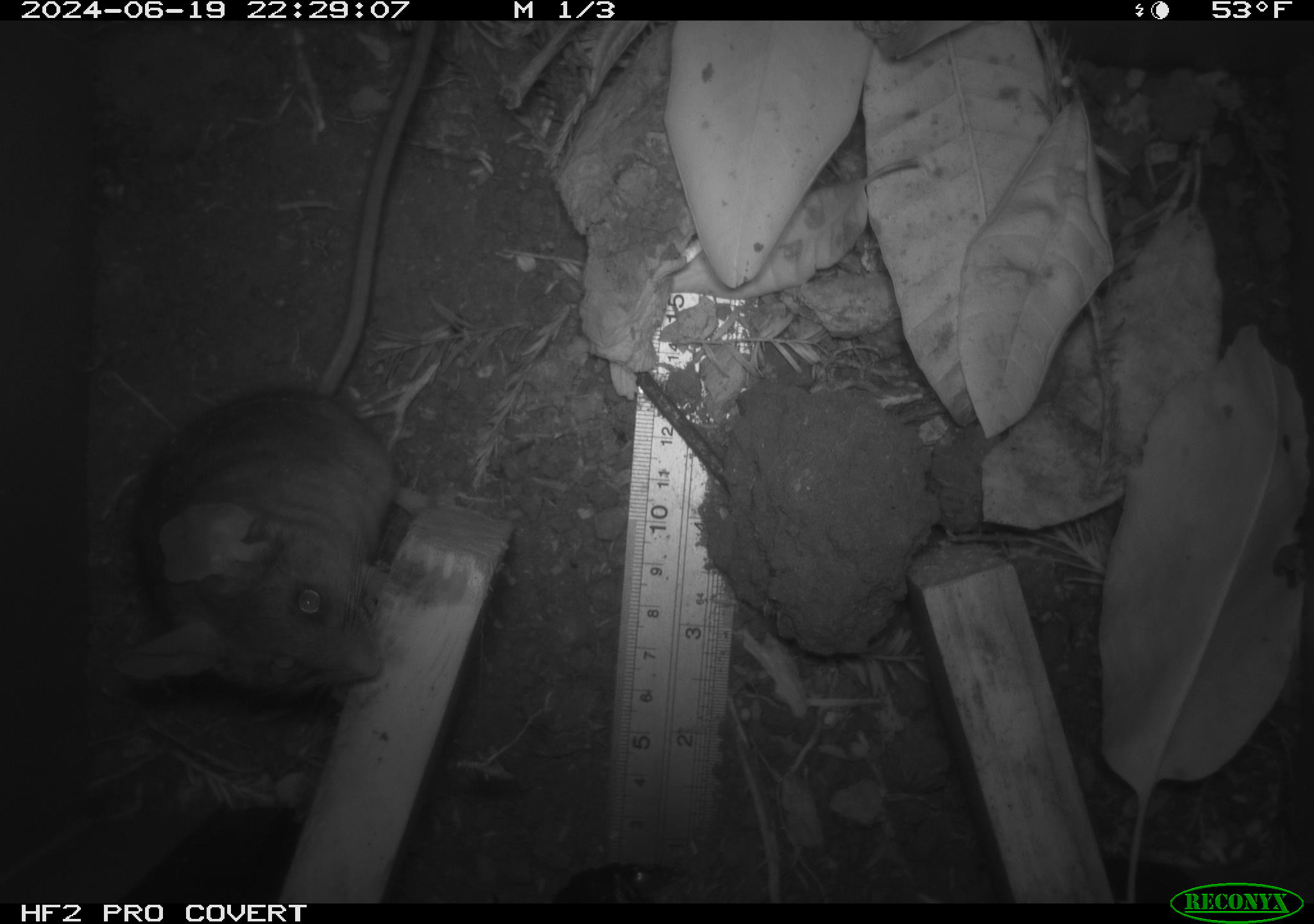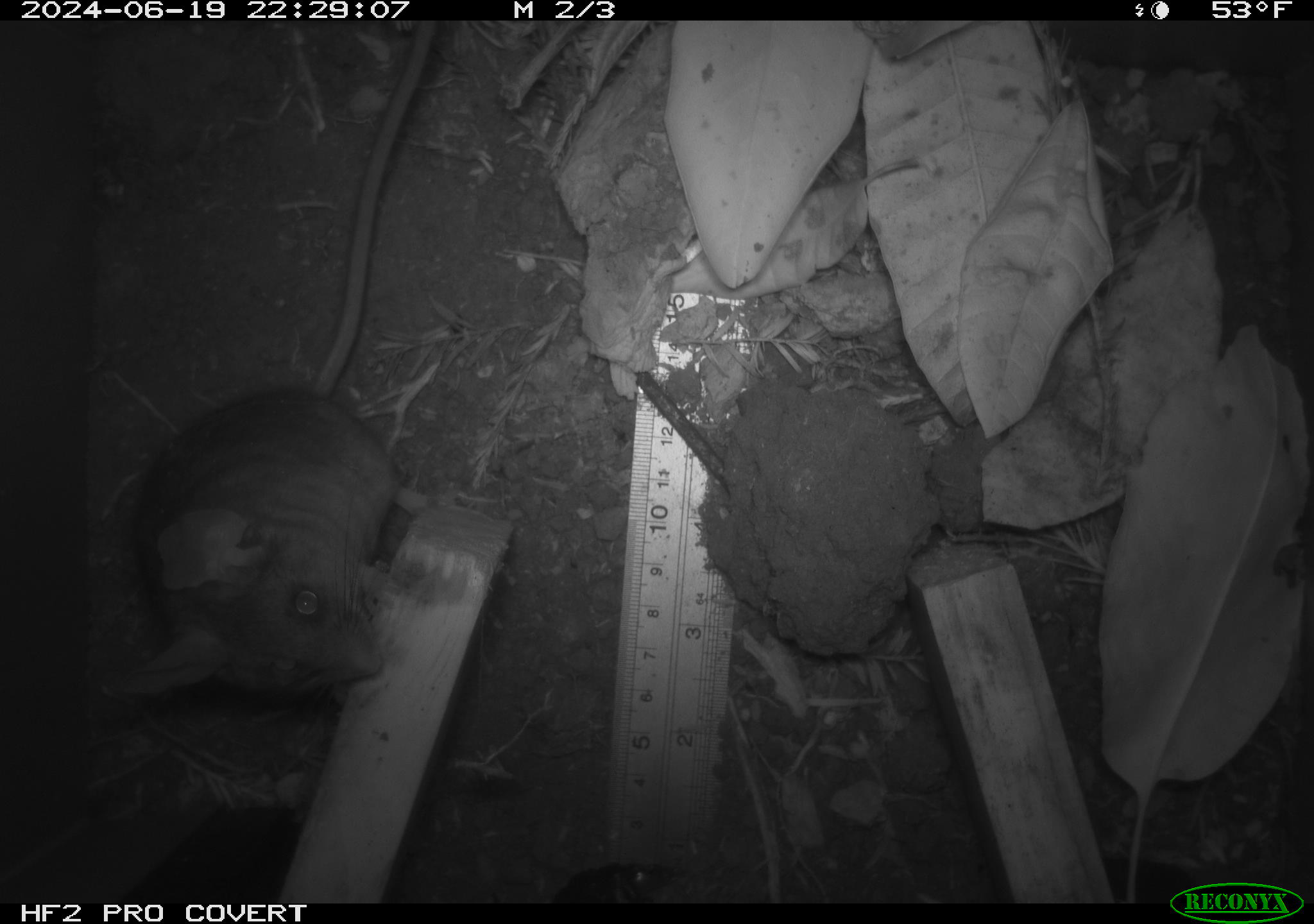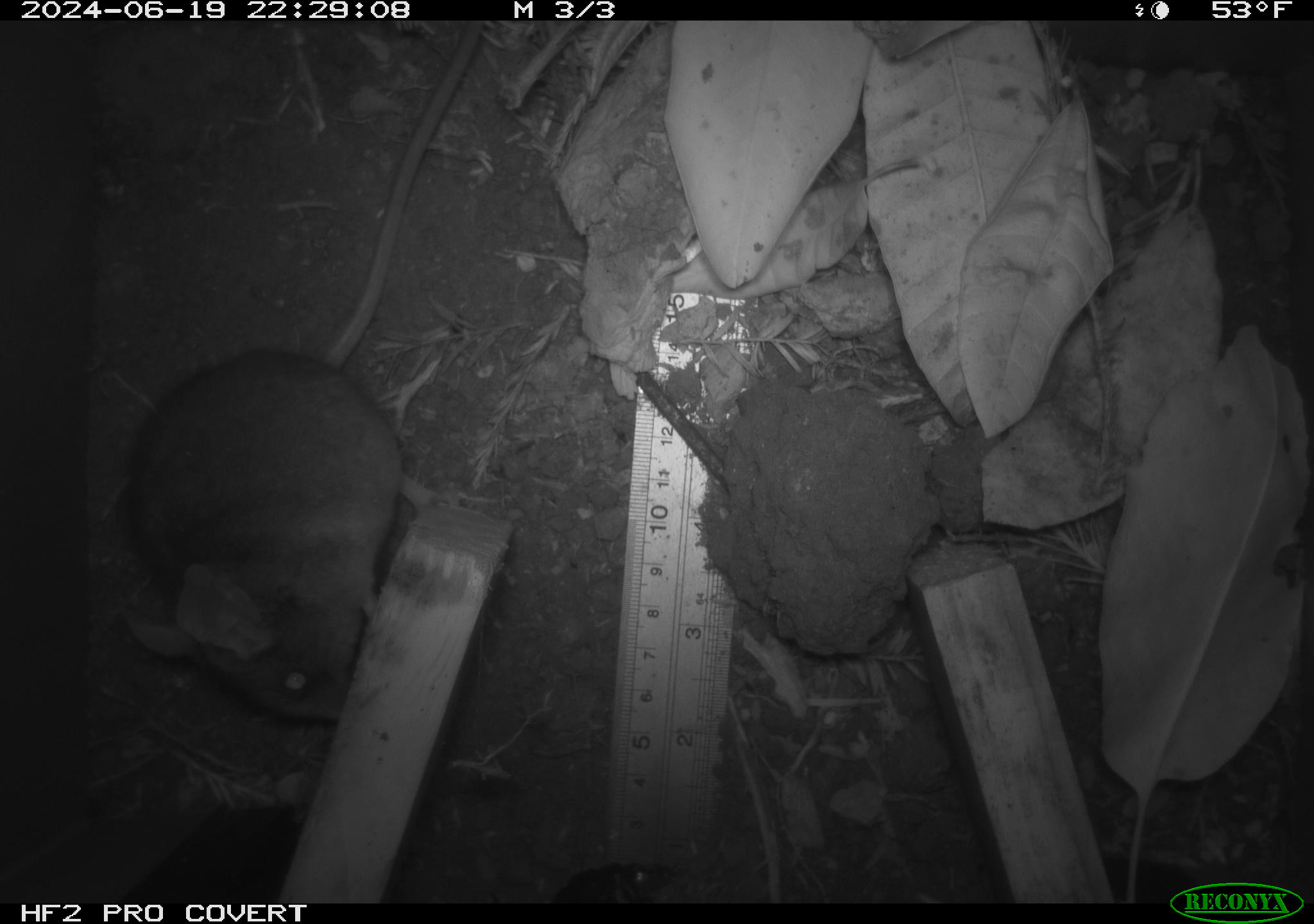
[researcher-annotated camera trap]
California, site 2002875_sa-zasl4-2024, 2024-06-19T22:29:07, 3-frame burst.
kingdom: Animalia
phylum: Chordata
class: Mammalia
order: Rodentia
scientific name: Rodentia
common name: rodent